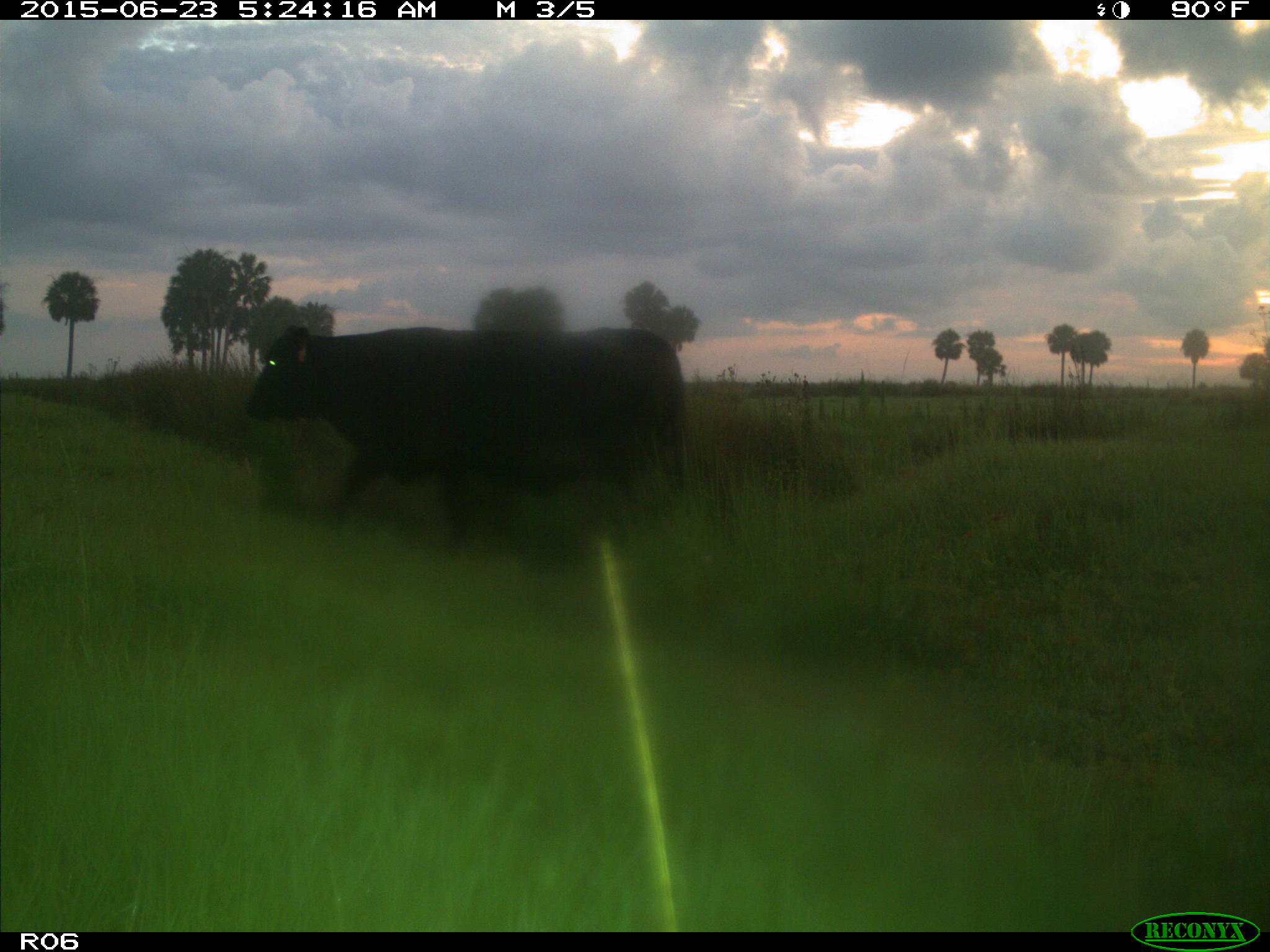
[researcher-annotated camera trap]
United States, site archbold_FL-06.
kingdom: Animalia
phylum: Chordata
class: Mammalia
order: Artiodactyla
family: Bovidae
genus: Bos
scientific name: Bos taurus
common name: domestic cow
Bos taurus (domestic cow).